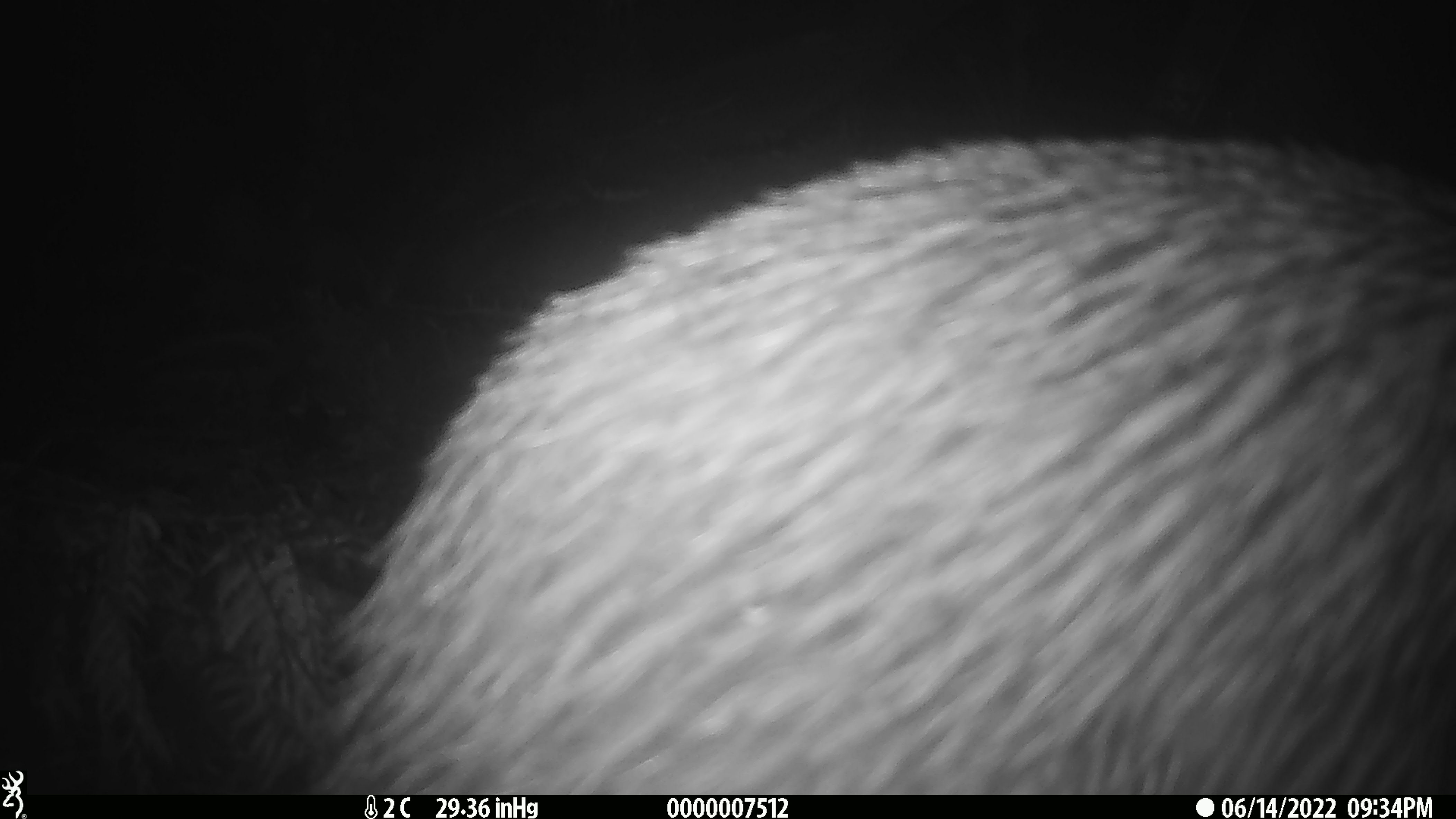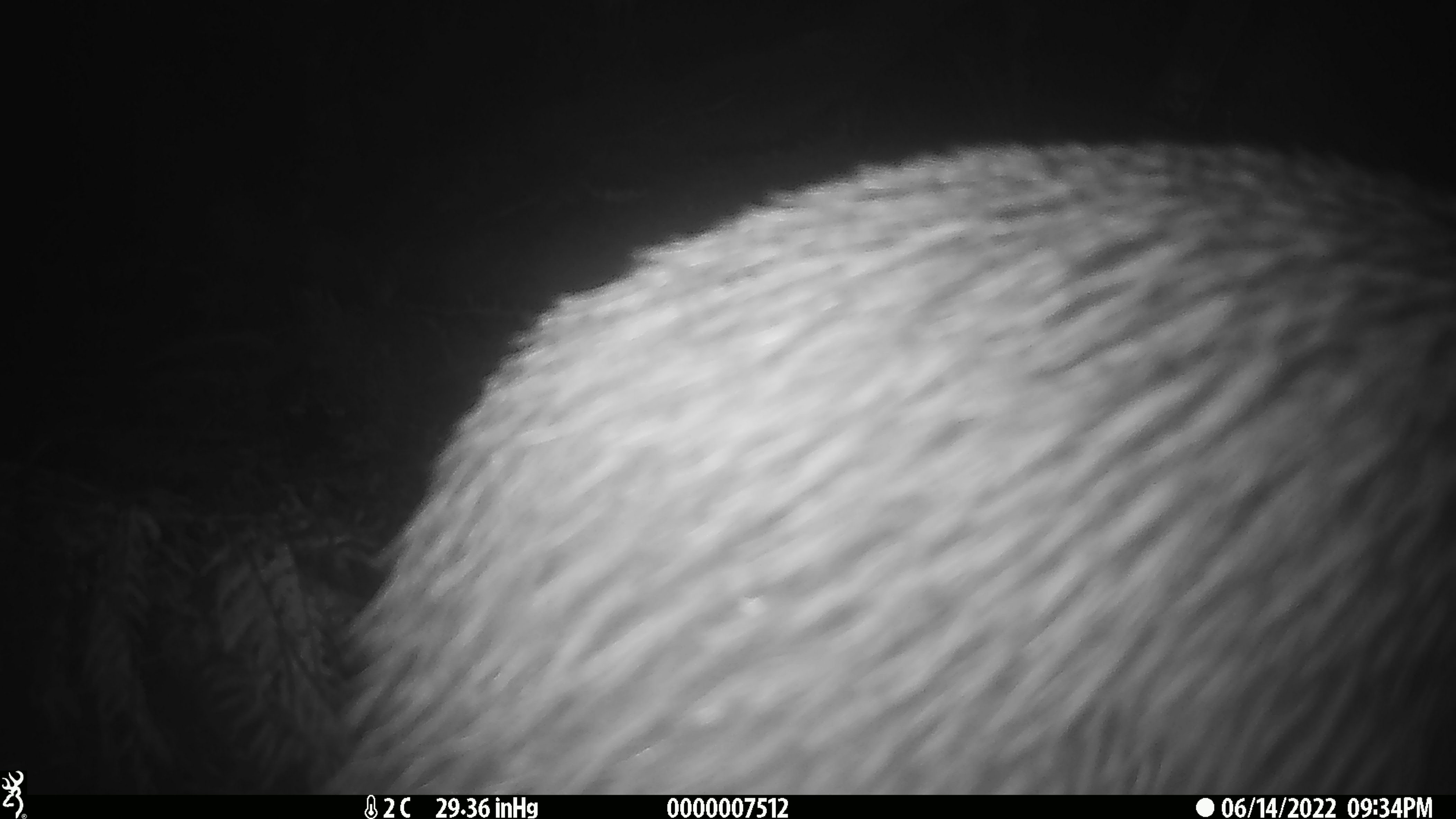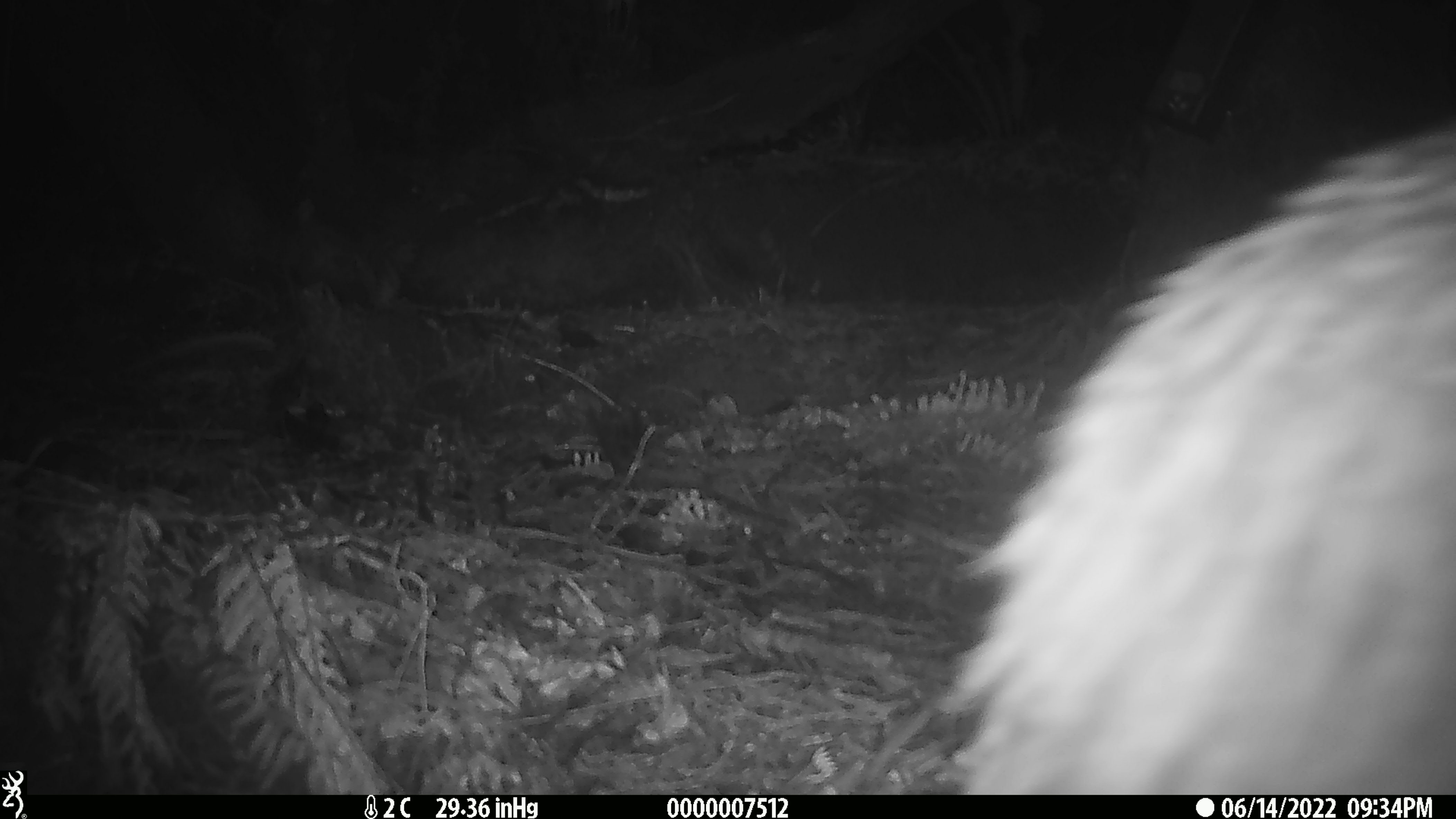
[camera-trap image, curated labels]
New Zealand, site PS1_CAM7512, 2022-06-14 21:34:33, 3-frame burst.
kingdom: Animalia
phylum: Chordata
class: Aves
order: Apterygiformes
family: Apterygidae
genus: Apteryx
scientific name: Apteryx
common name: kiwi